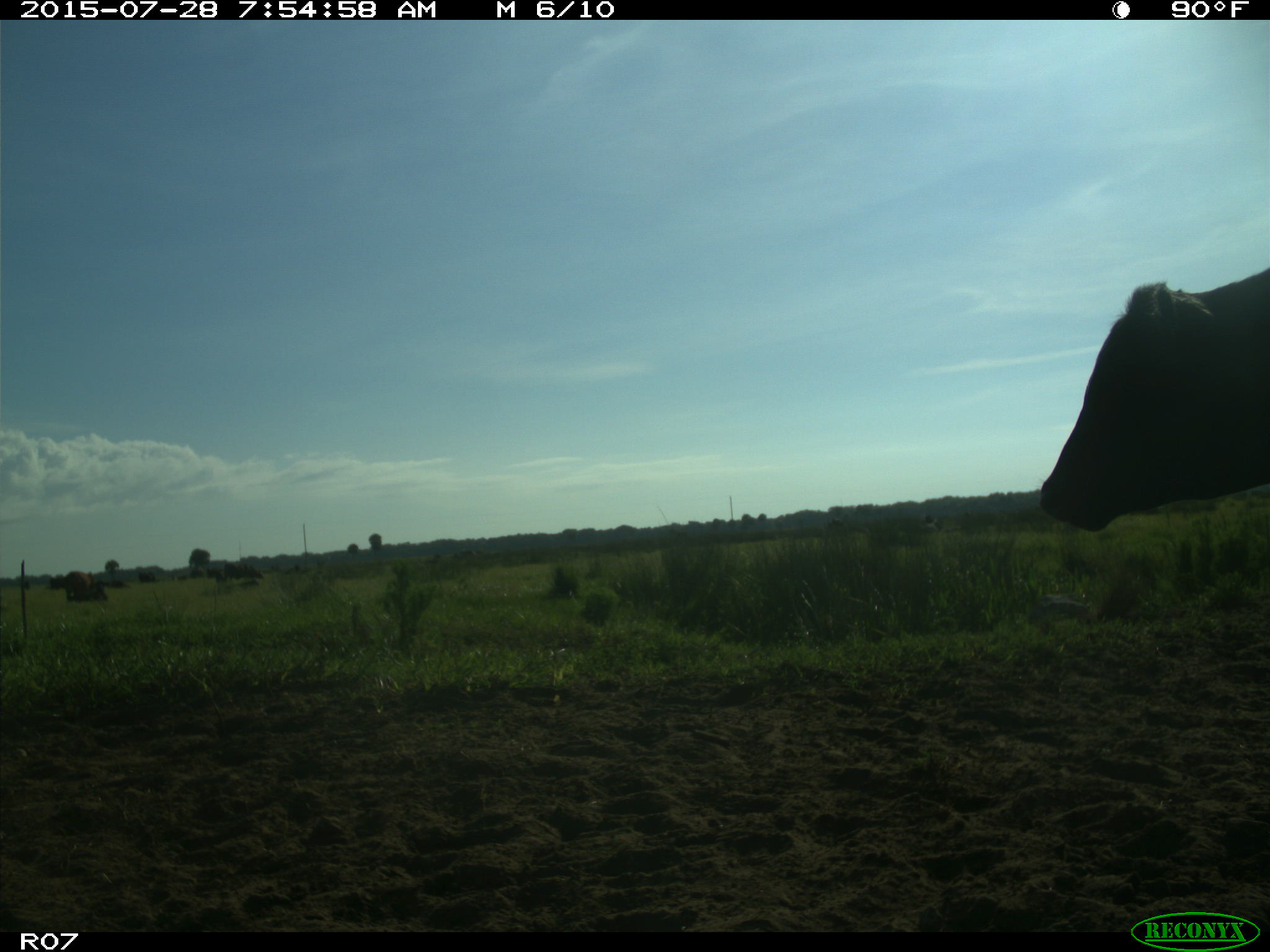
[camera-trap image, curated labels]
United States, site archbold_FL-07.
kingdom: Animalia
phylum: Chordata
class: Mammalia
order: Artiodactyla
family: Bovidae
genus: Bos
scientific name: Bos taurus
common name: domestic cow